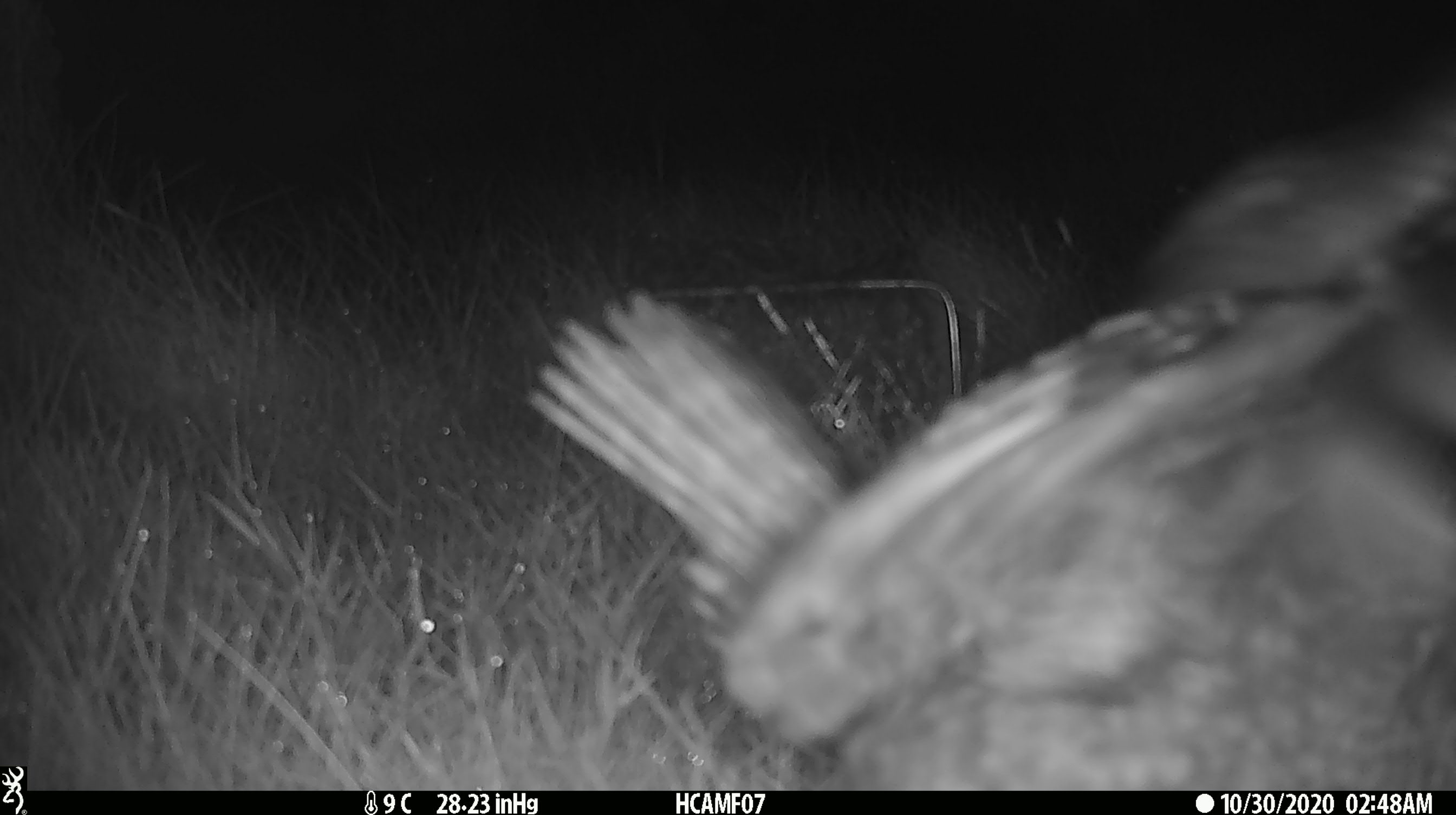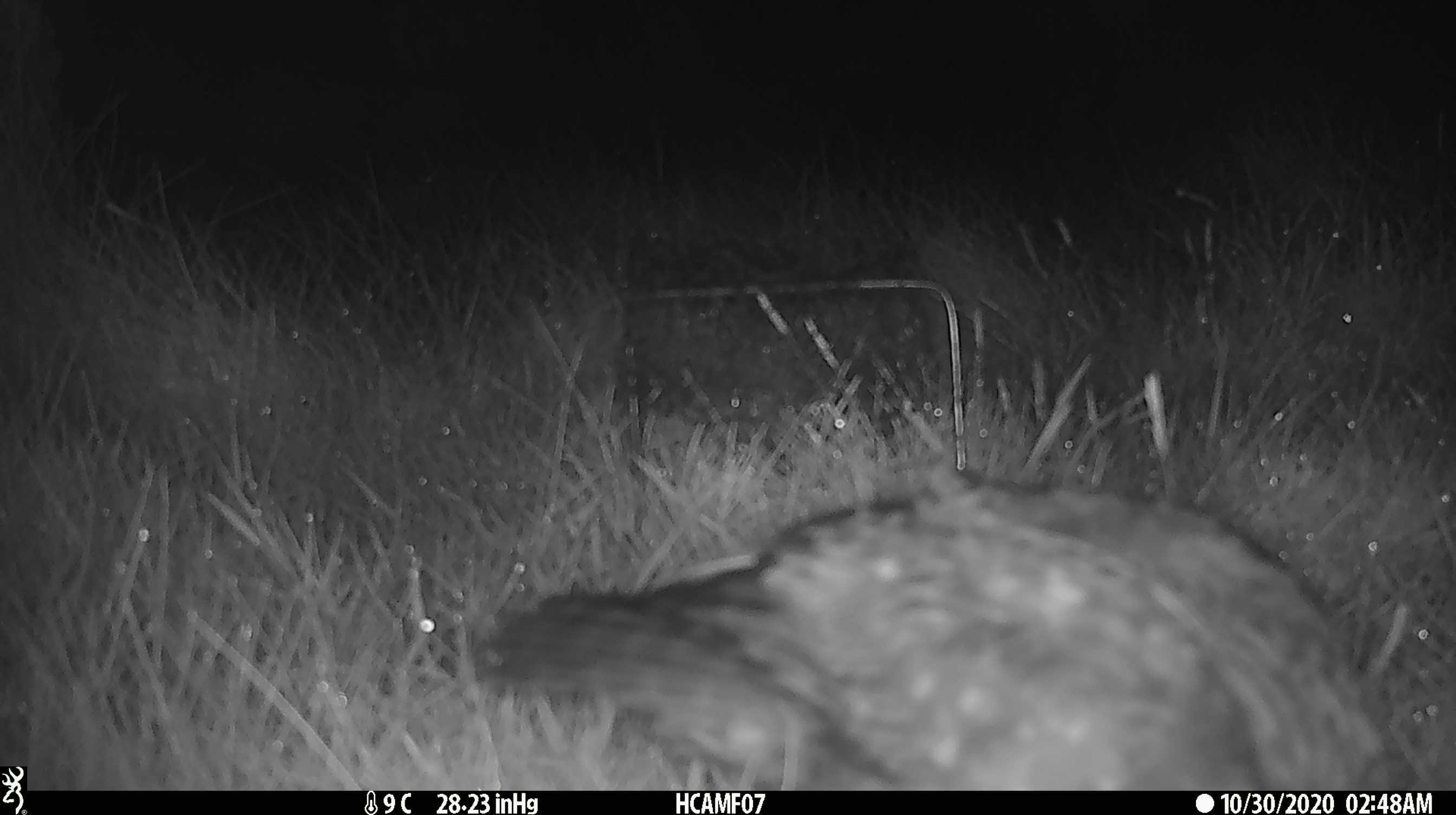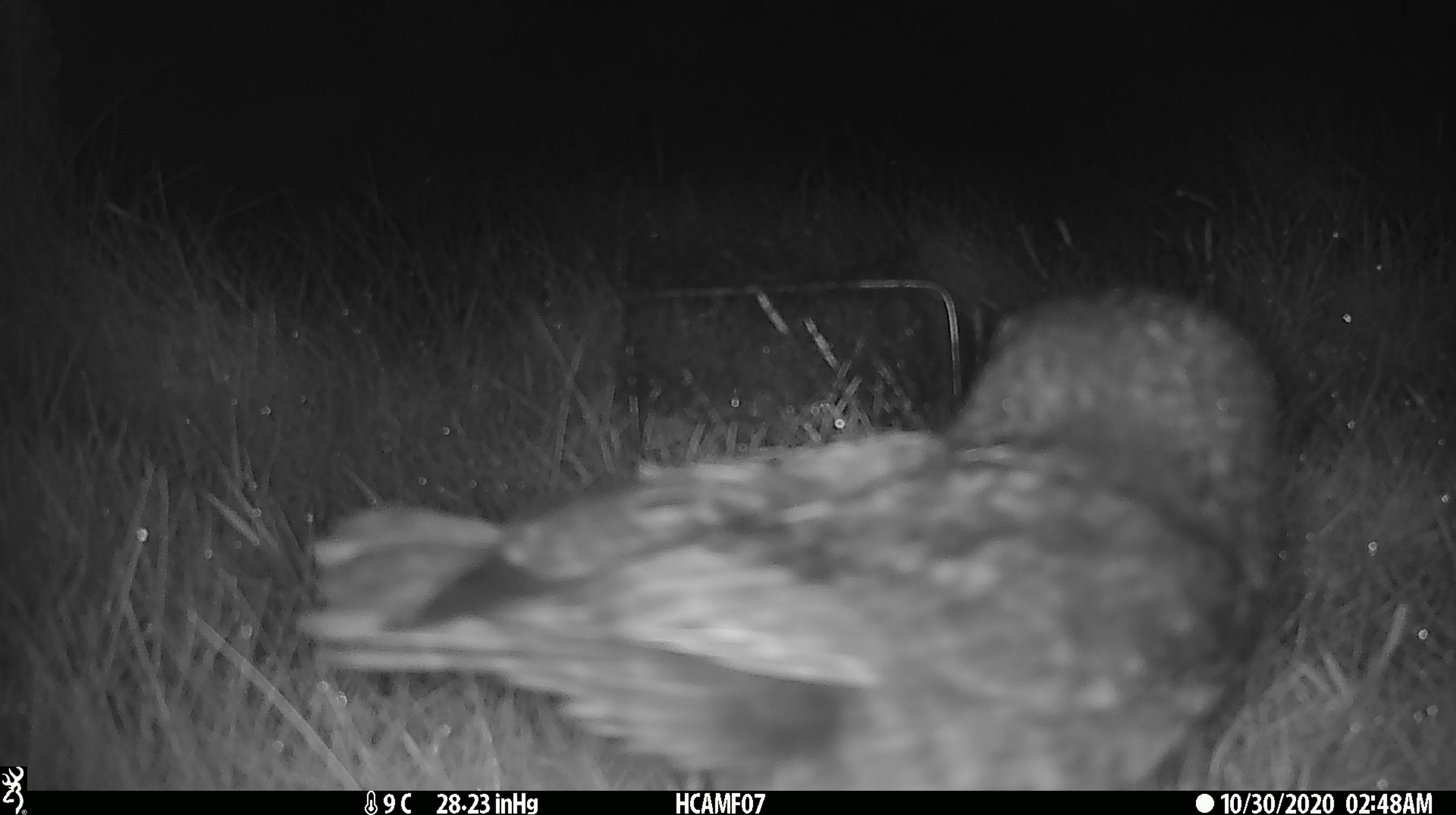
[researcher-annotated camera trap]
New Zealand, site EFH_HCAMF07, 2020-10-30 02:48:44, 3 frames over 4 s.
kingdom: Animalia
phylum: Chordata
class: Aves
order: Strigiformes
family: Strigidae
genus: Ninox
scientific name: Ninox novaeseelandiae novaeseelandiae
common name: morepork